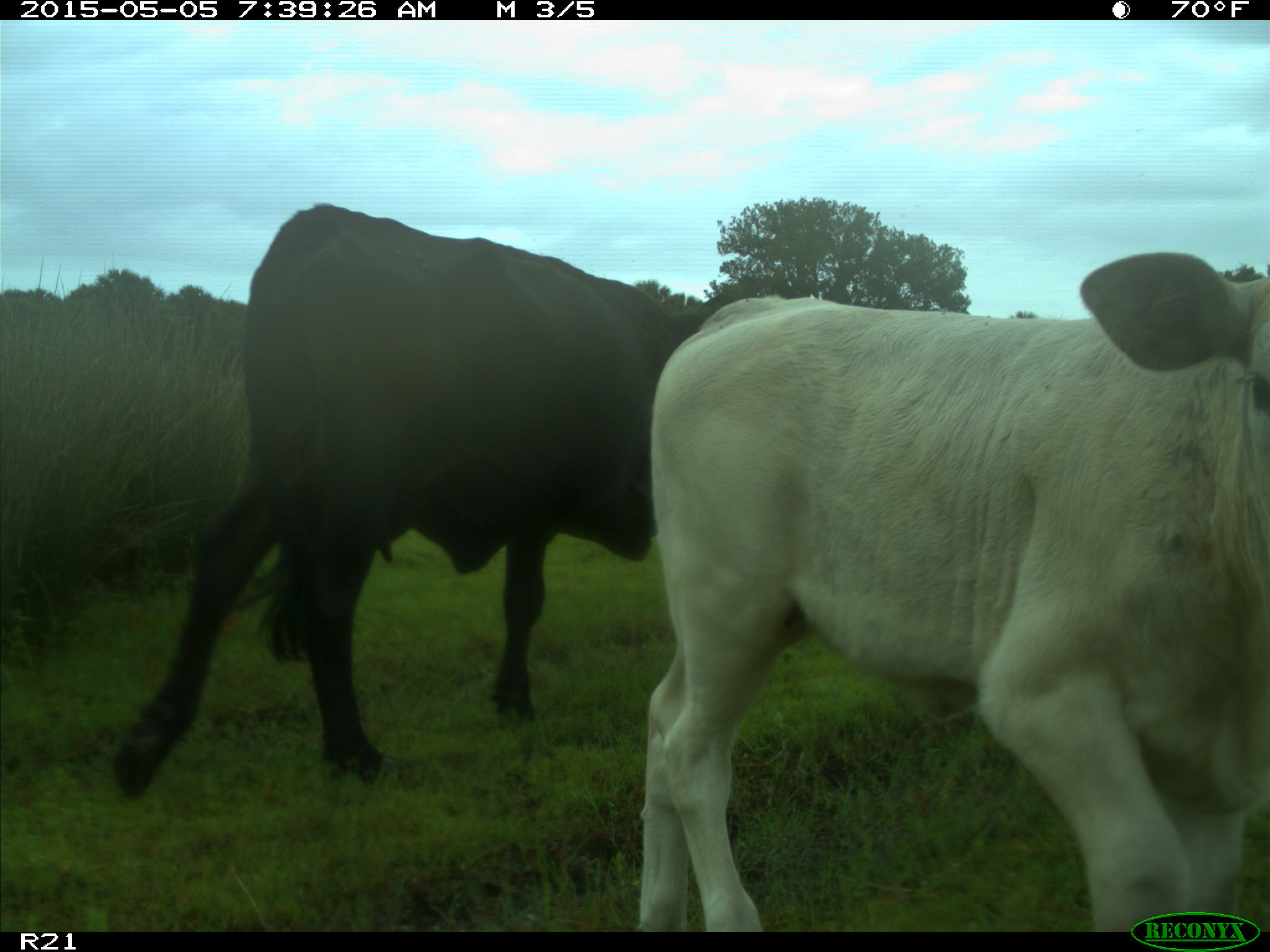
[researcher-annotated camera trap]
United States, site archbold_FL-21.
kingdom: Animalia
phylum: Chordata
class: Mammalia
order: Artiodactyla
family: Bovidae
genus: Bos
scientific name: Bos taurus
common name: domestic cow